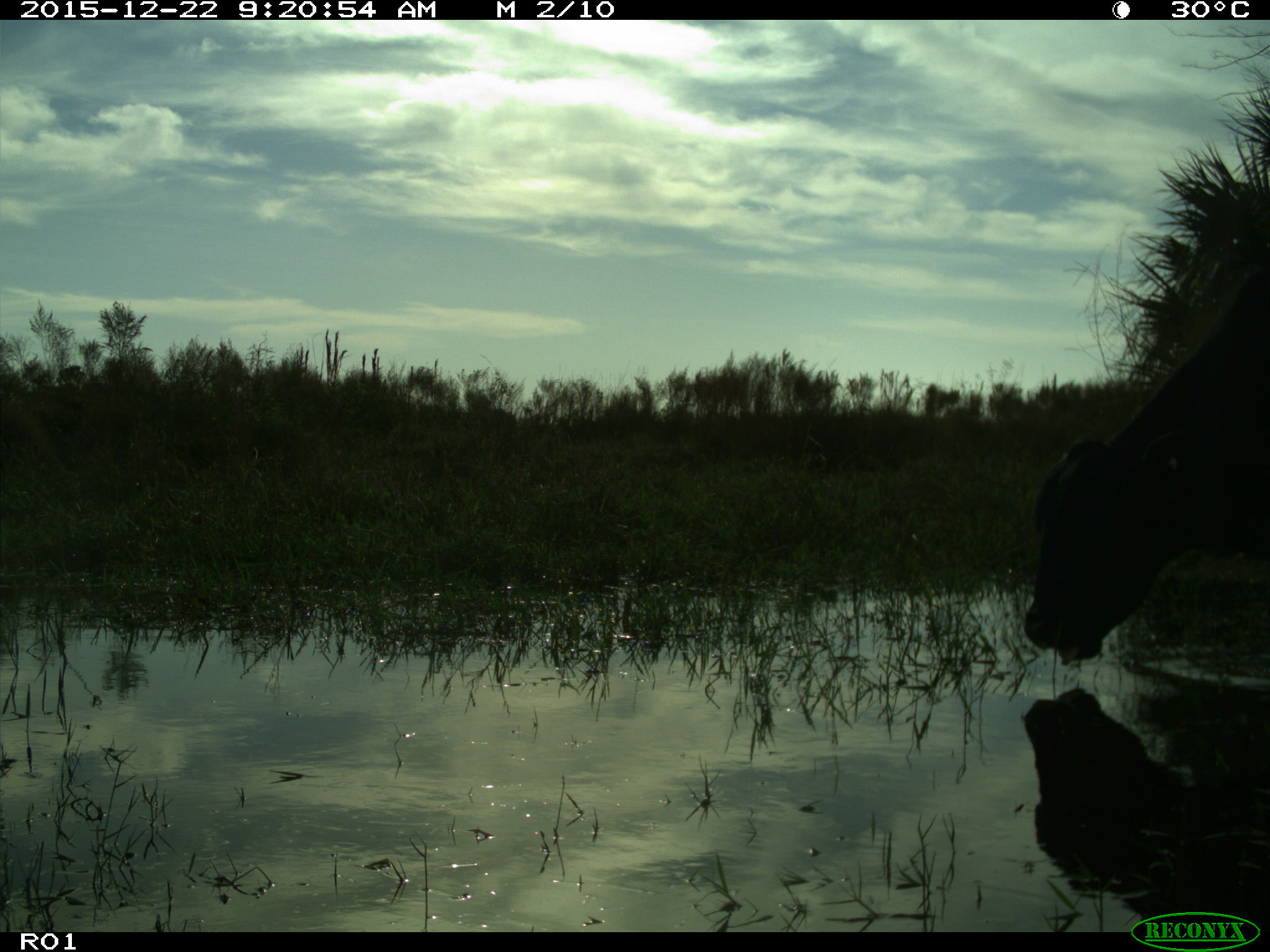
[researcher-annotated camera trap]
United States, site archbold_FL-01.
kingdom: Animalia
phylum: Chordata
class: Mammalia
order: Artiodactyla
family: Bovidae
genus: Bos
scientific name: Bos taurus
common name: domestic cow